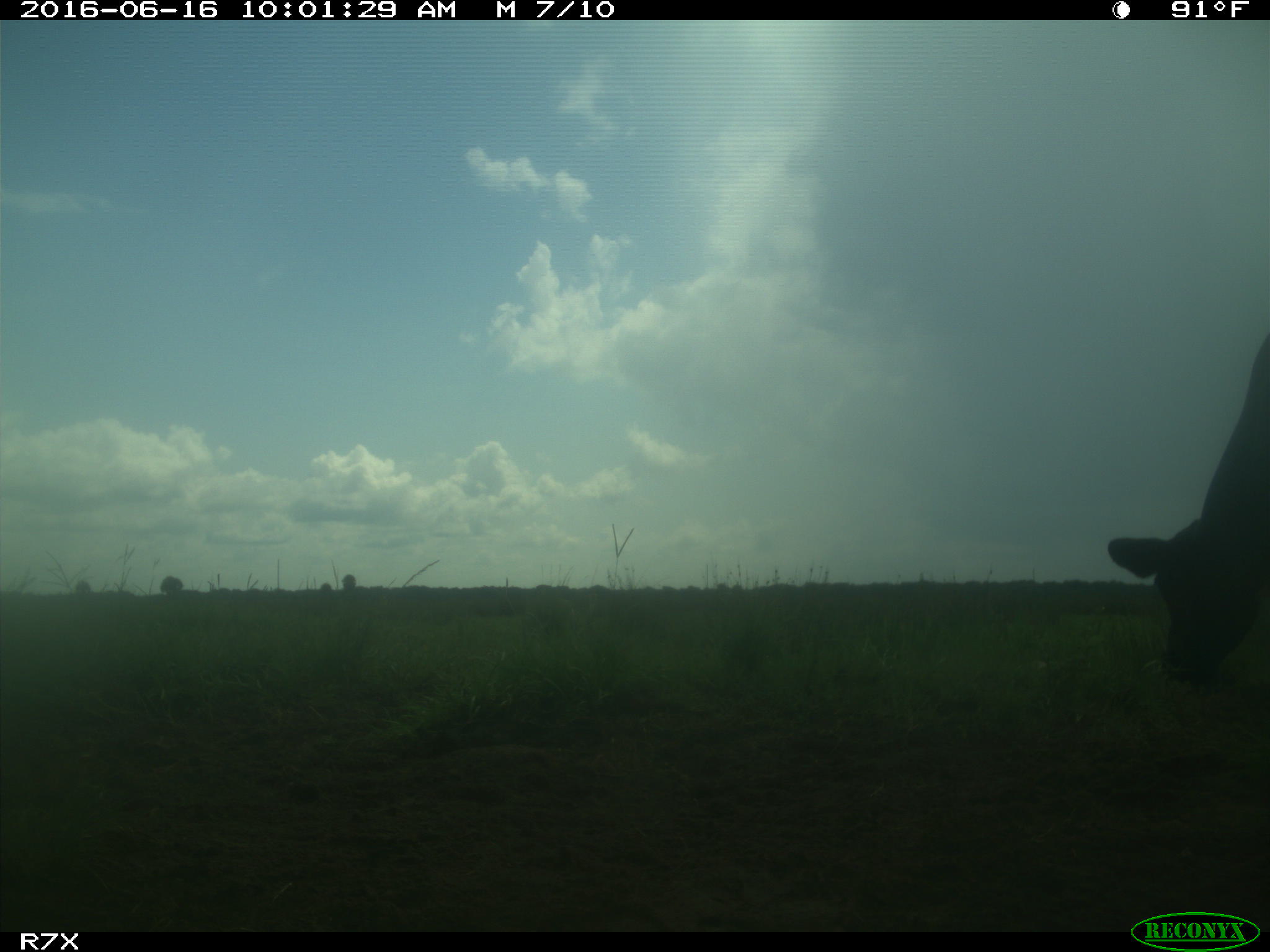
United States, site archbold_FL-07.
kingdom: Animalia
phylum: Chordata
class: Mammalia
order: Artiodactyla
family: Bovidae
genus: Bos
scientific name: Bos taurus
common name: domestic cow